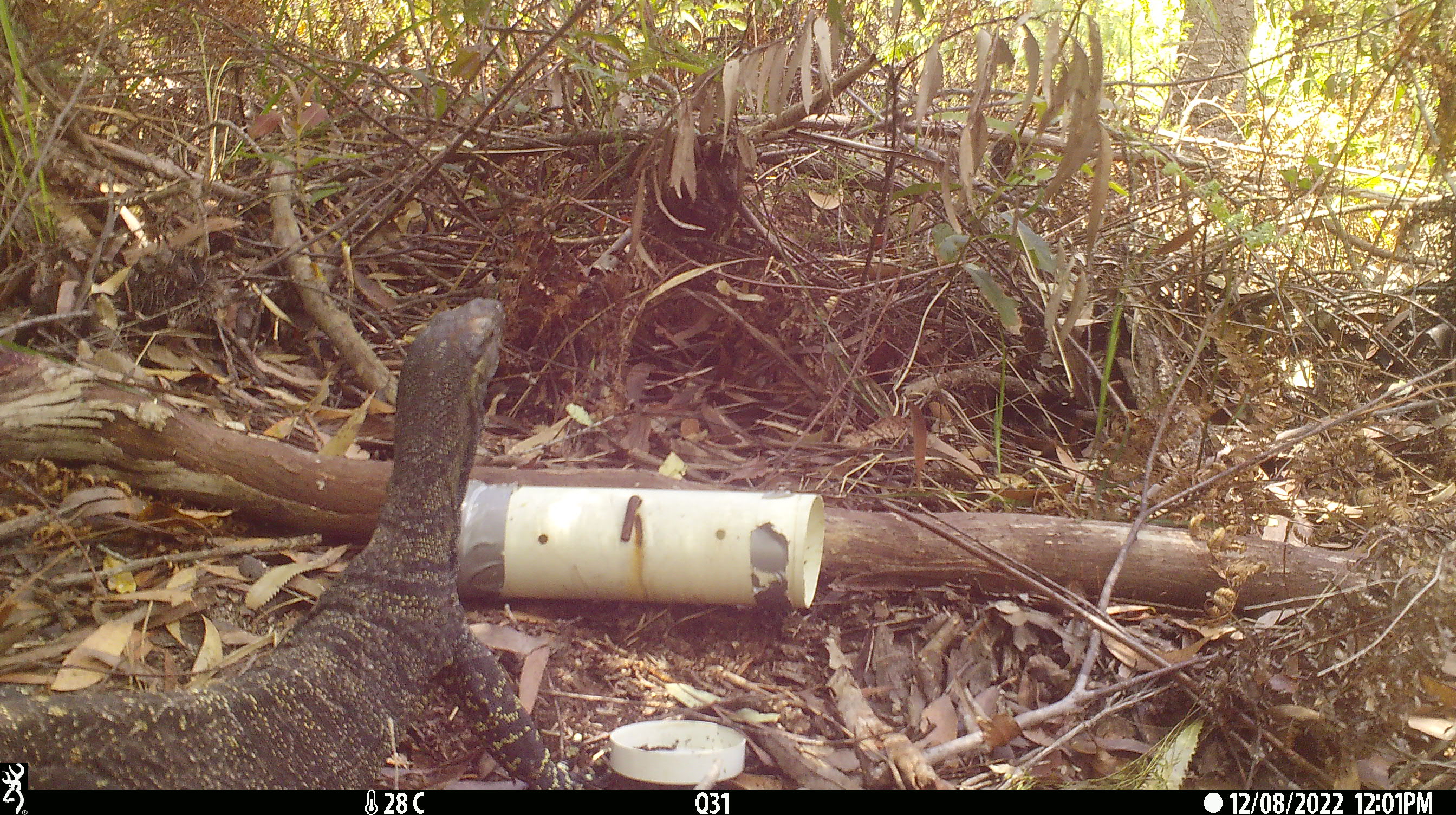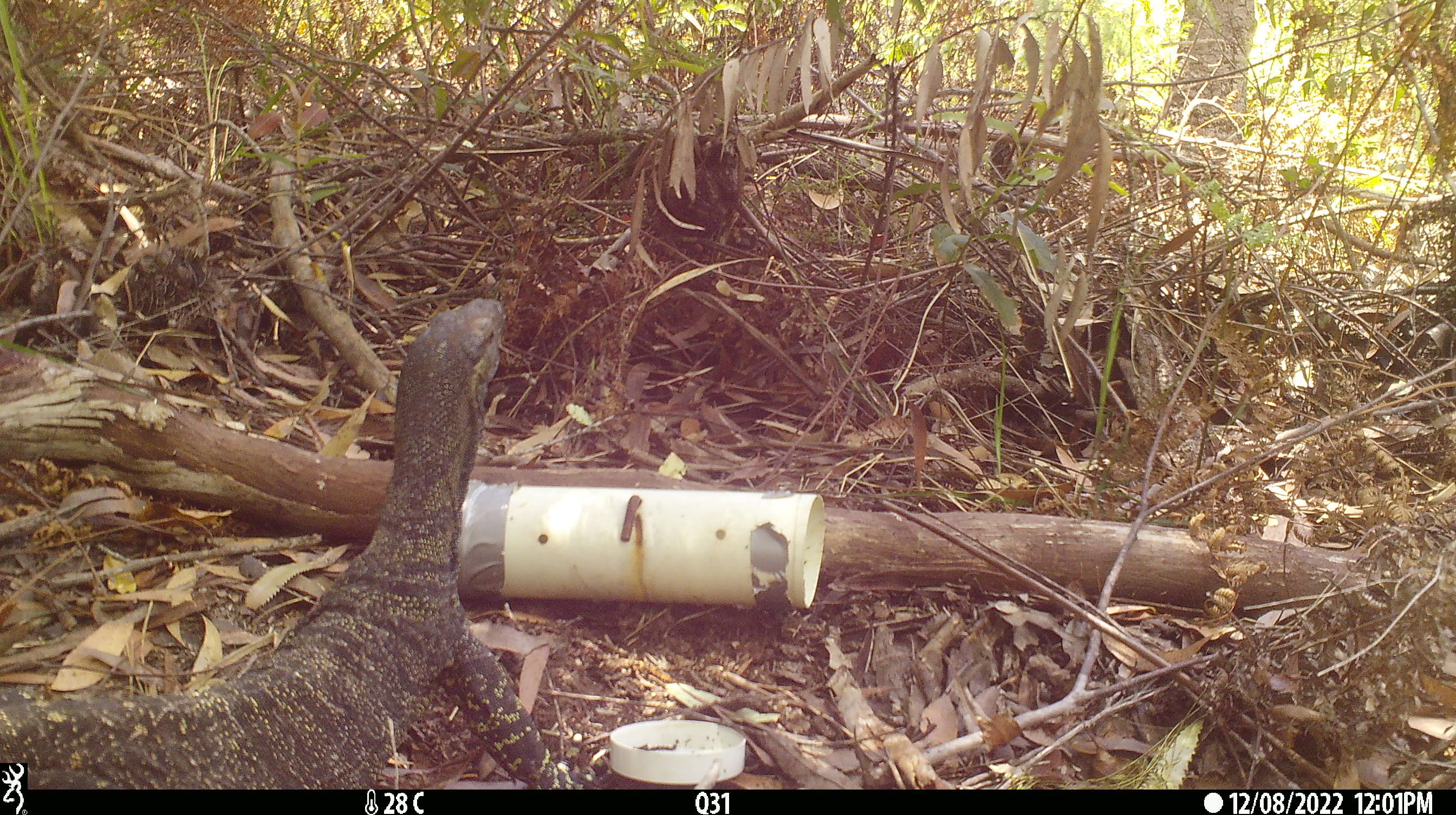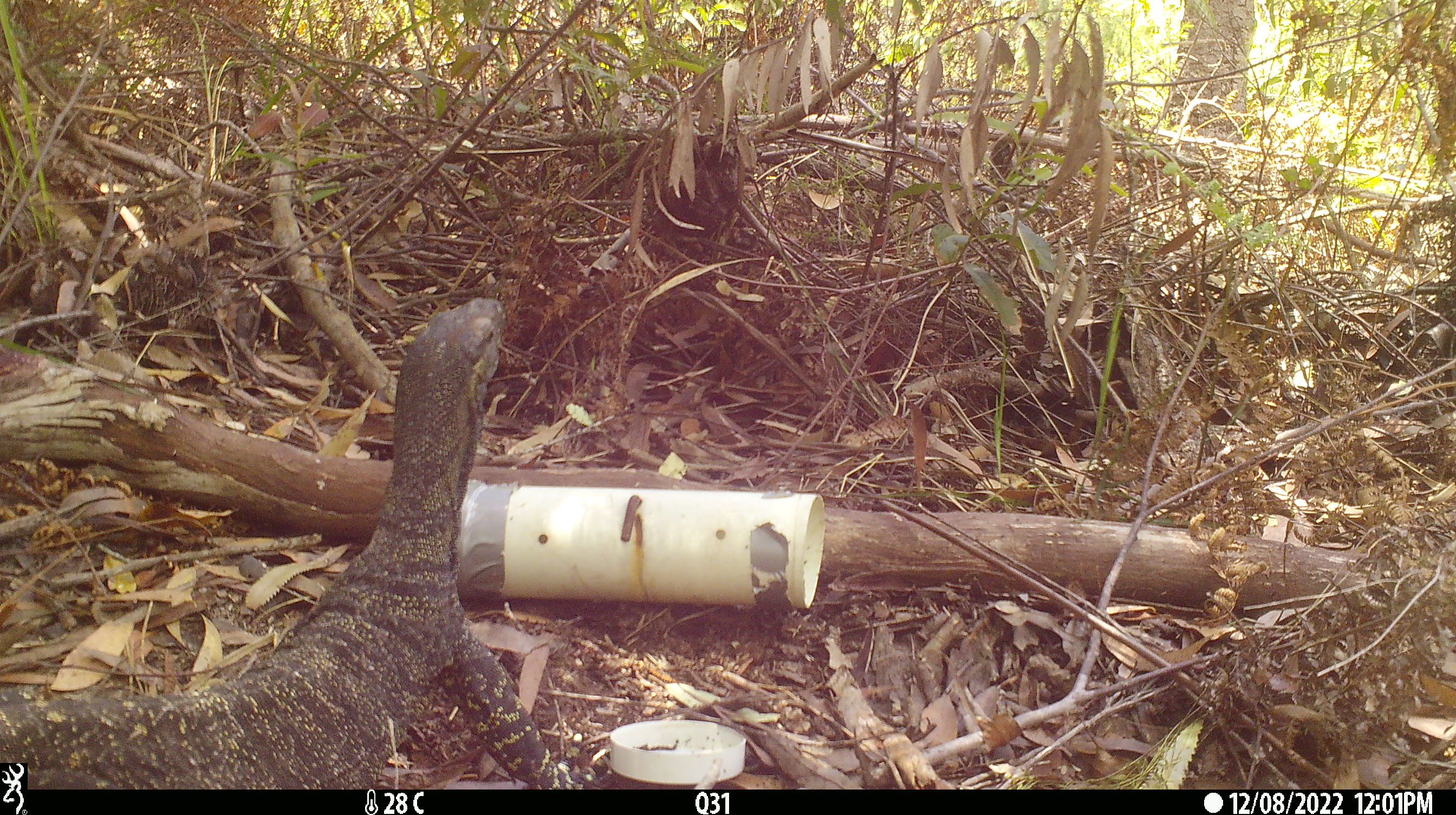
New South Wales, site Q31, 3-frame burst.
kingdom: Animalia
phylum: Chordata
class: Reptilia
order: Squamata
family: Varanidae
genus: Varanus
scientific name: Varanus varius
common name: lace monitor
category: goanna